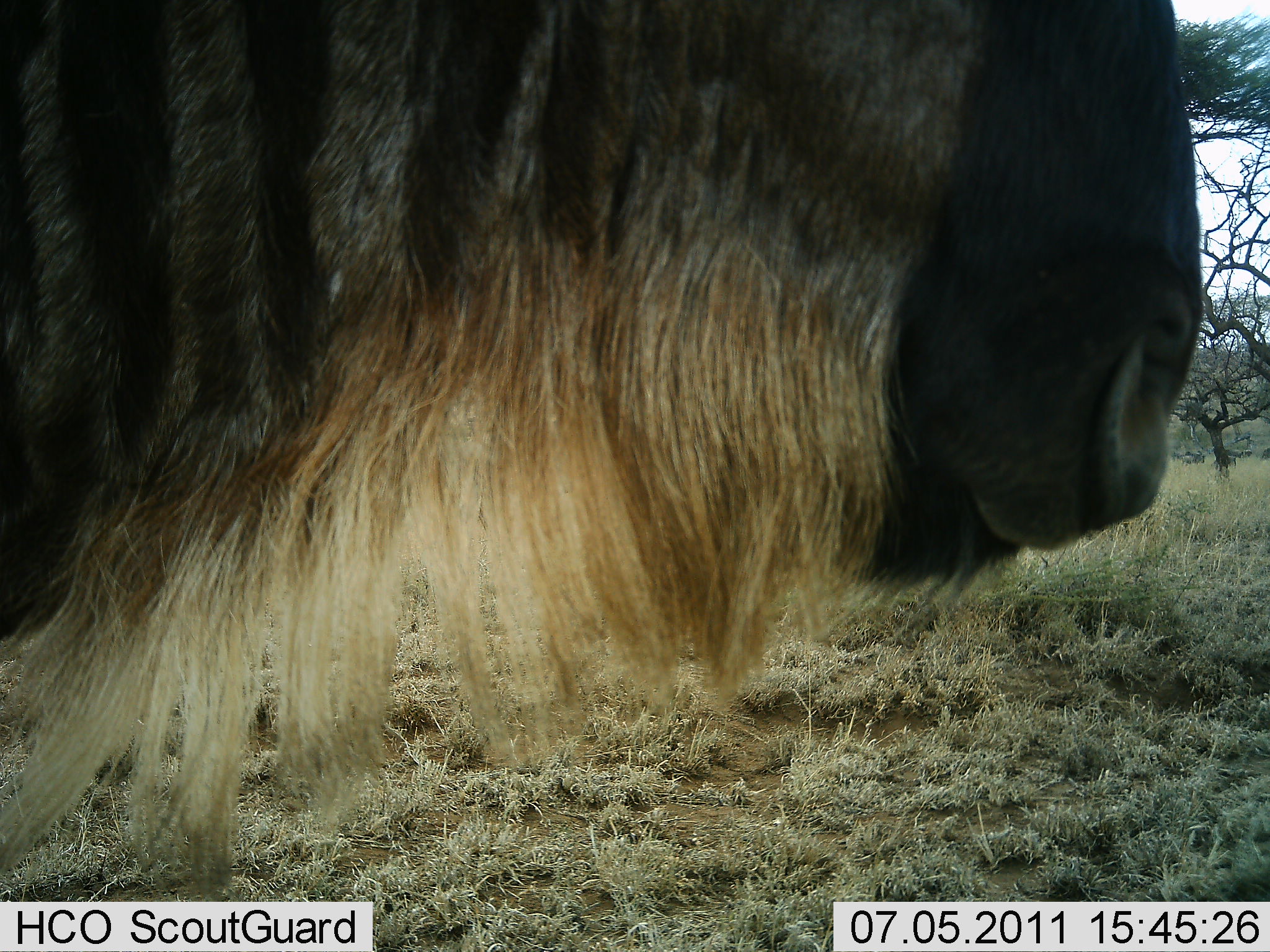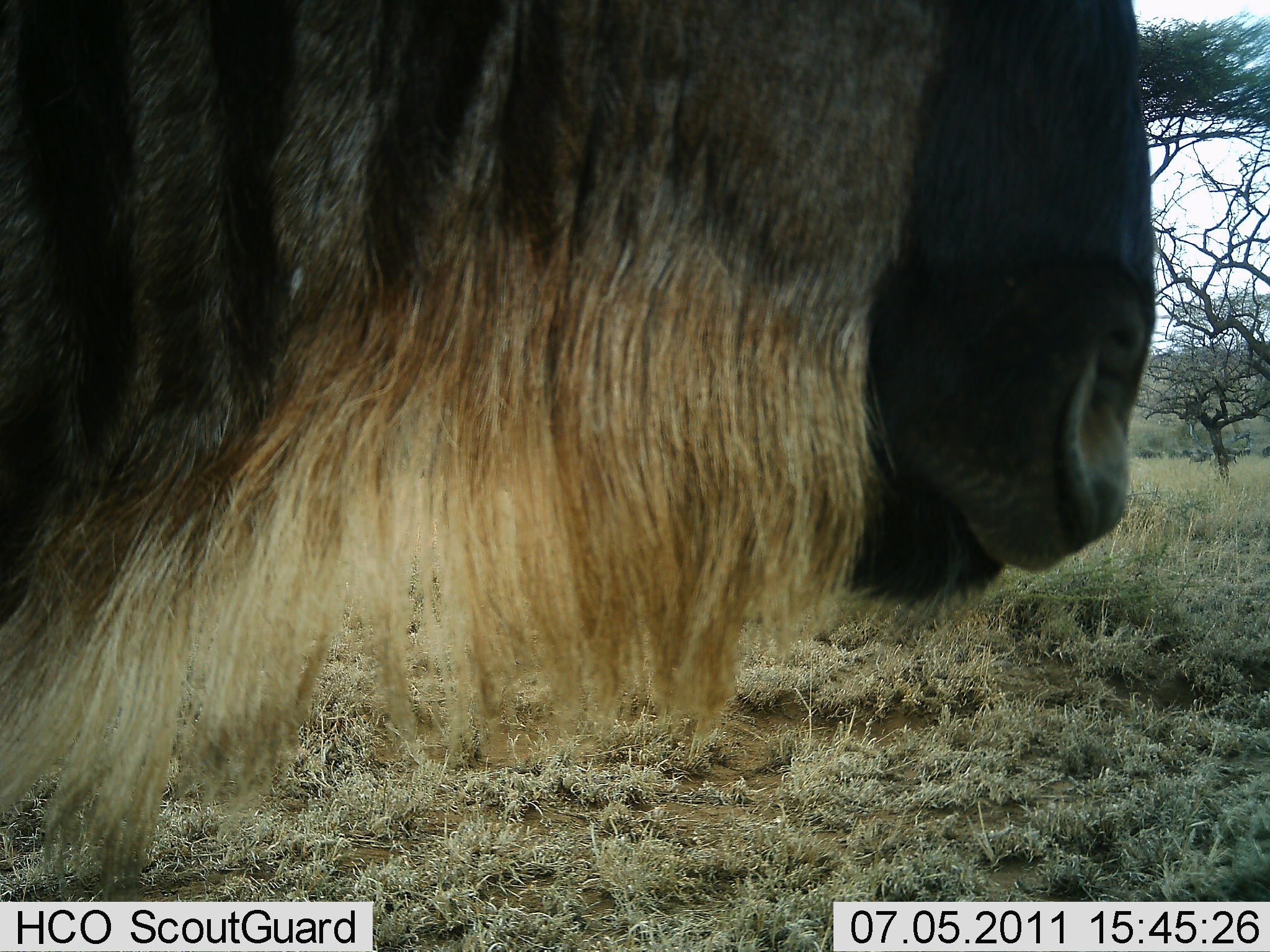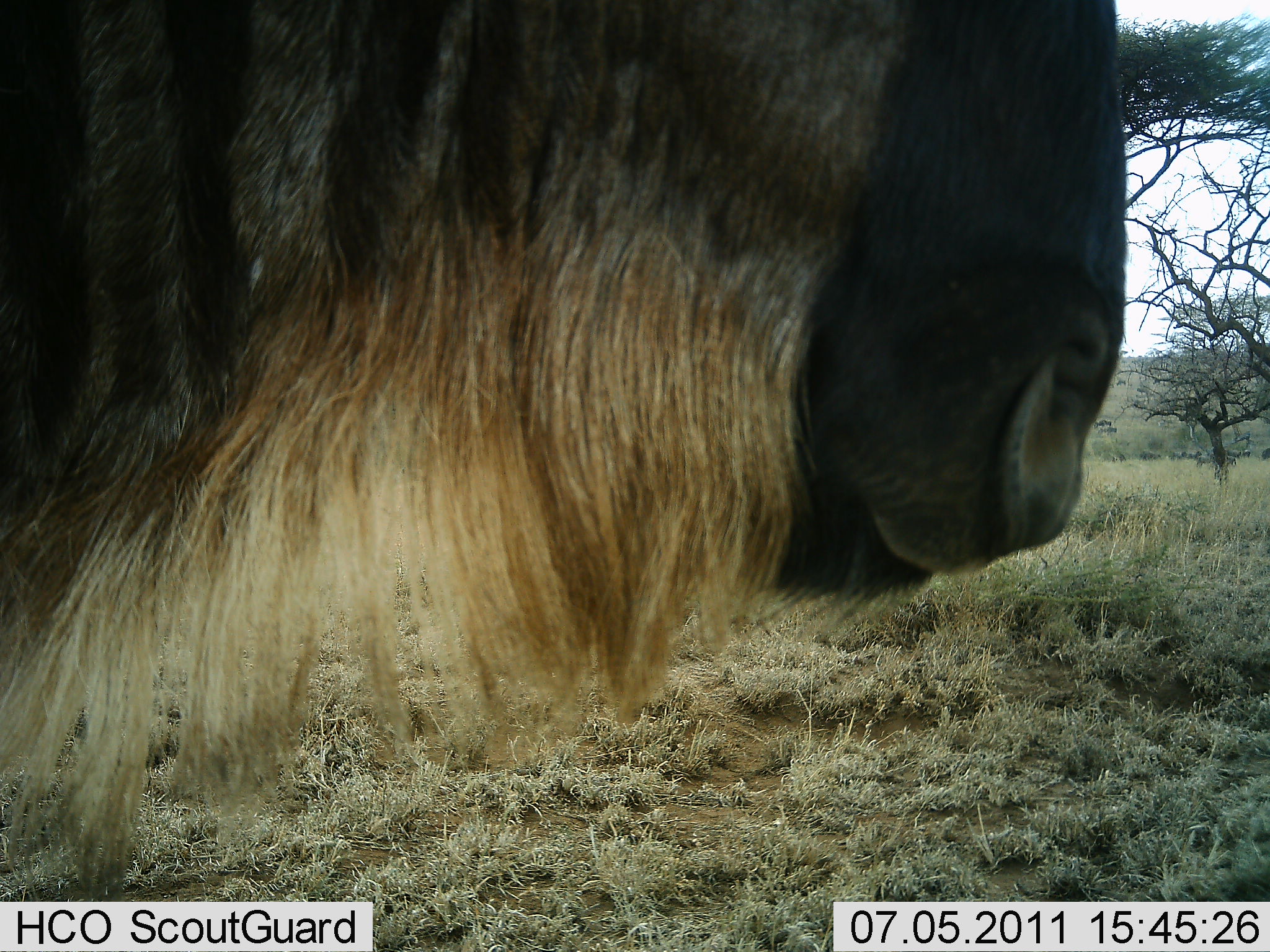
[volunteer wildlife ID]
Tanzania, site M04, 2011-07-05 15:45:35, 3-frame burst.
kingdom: Animalia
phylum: Chordata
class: Mammalia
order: Artiodactyla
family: Bovidae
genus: Connochaetes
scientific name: Connochaetes taurinus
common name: blue wildebeest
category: wildebeest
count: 1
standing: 64%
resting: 0%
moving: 18%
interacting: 0%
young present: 0%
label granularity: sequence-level